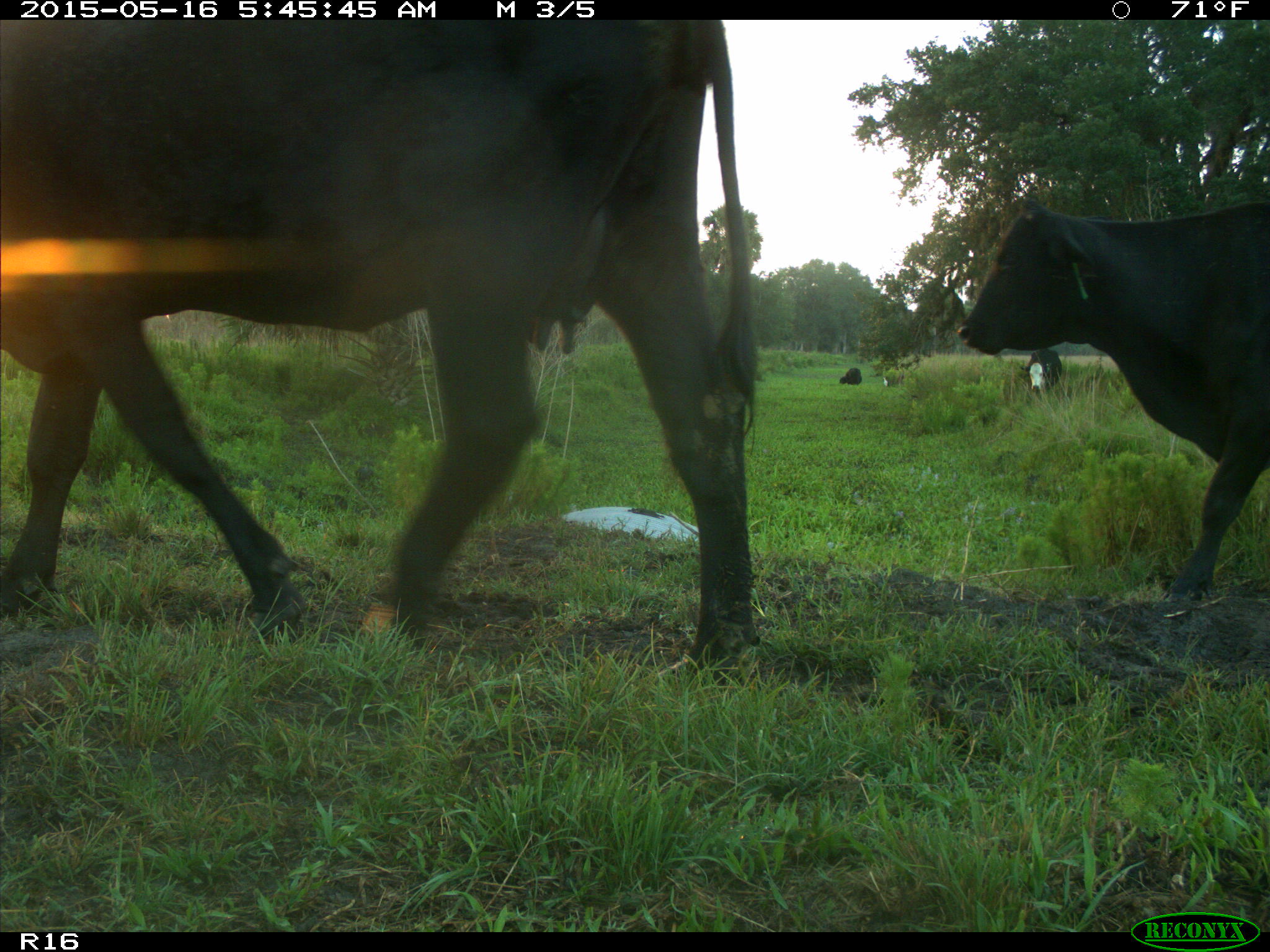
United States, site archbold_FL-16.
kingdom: Animalia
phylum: Chordata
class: Mammalia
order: Artiodactyla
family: Bovidae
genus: Bos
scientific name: Bos taurus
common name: domestic cow